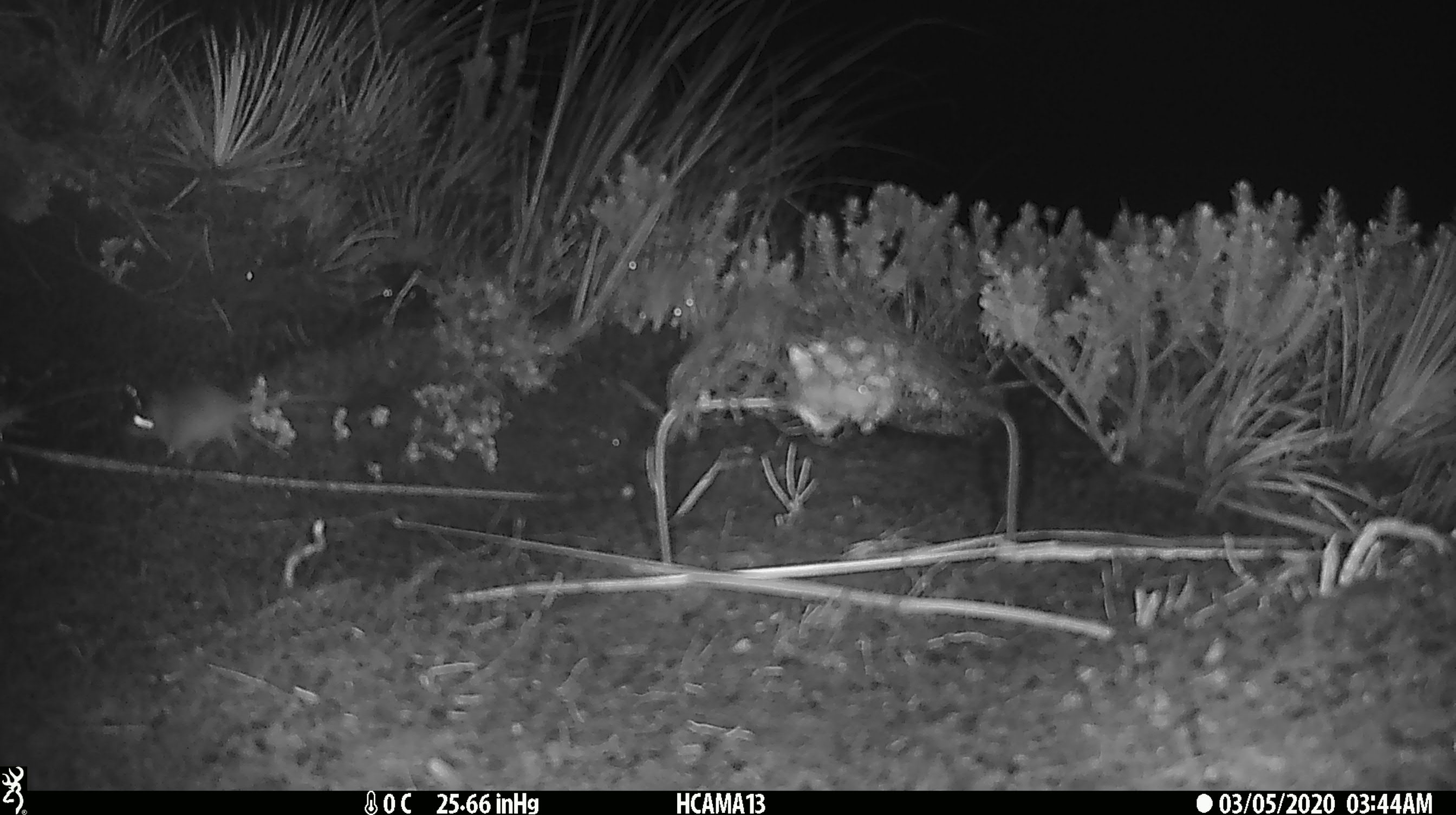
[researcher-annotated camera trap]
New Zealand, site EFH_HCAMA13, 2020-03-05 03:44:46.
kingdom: Animalia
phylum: Chordata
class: Mammalia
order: Rodentia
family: Muridae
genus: Mus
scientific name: Mus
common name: mouse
Mouse (Mus).